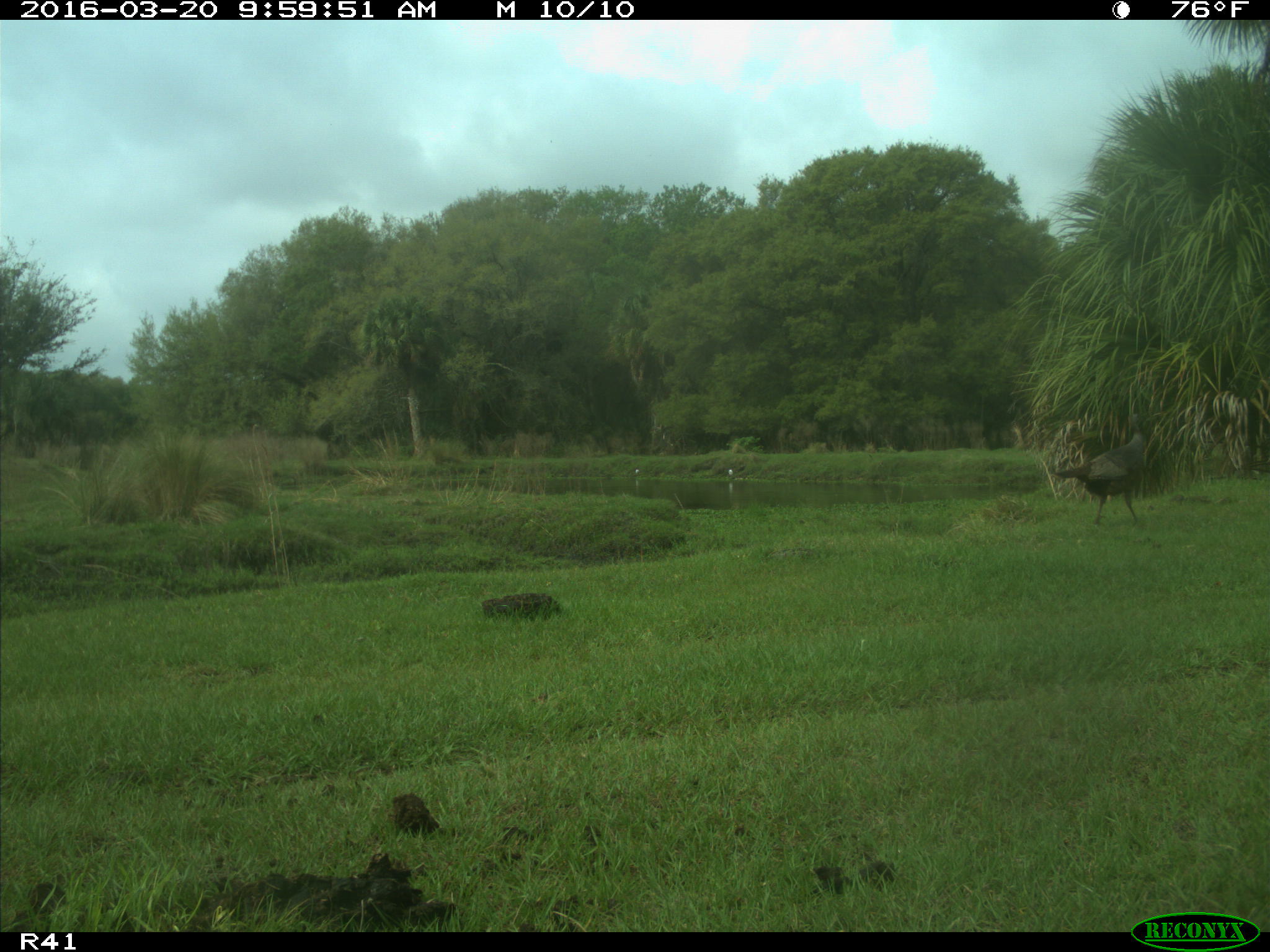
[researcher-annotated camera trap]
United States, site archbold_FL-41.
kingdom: Animalia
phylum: Chordata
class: Aves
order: Galliformes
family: Phasianidae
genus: Meleagris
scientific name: Meleagris gallopavo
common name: wild turkey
Meleagris gallopavo (wild turkey).